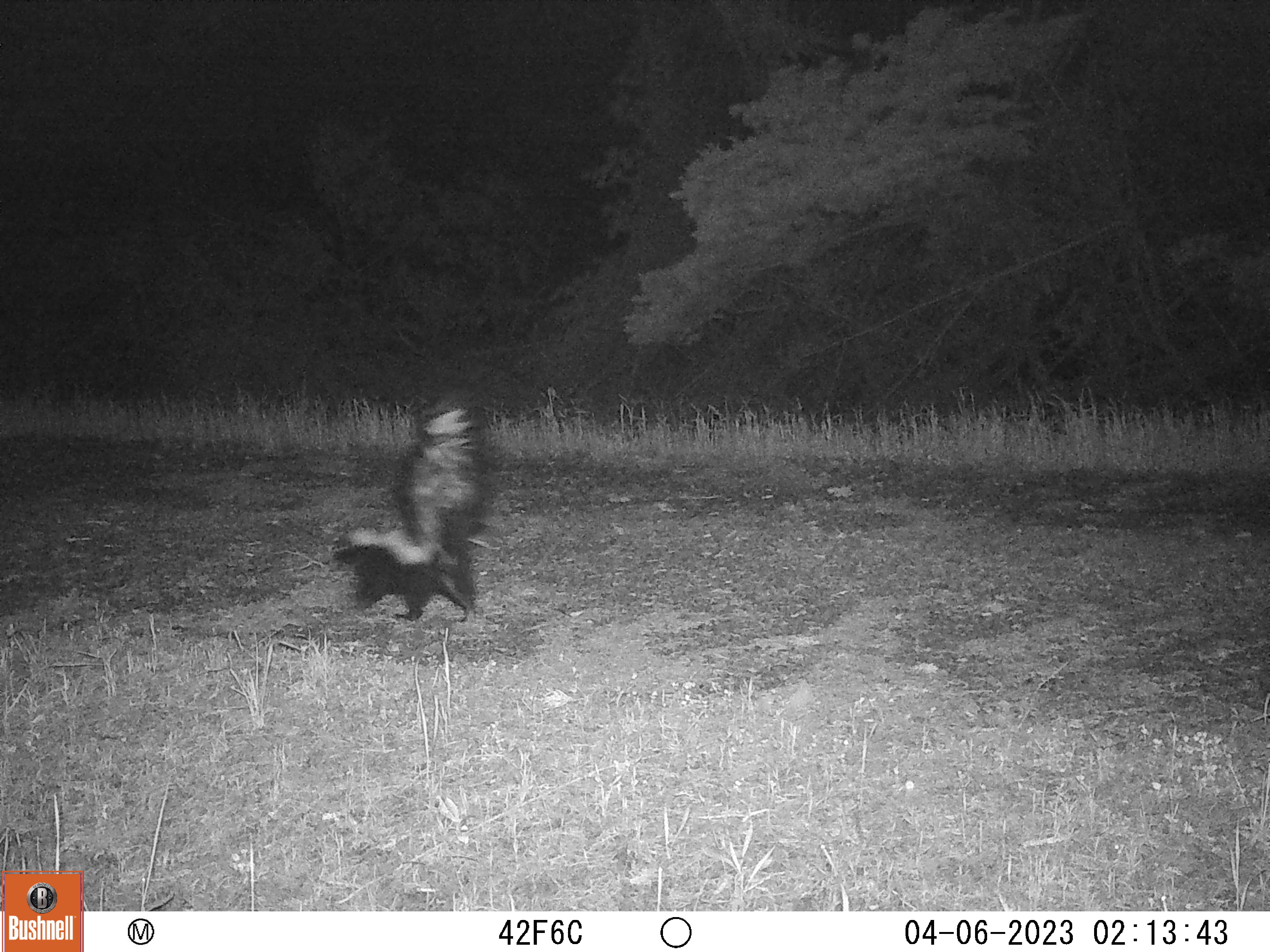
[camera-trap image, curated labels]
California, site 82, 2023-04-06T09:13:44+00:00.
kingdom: Animalia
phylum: Chordata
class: Mammalia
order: Carnivora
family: Mephitidae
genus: Mephitis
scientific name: Mephitis mephitis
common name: striped skunk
Striped skunk (Mephitis mephitis).